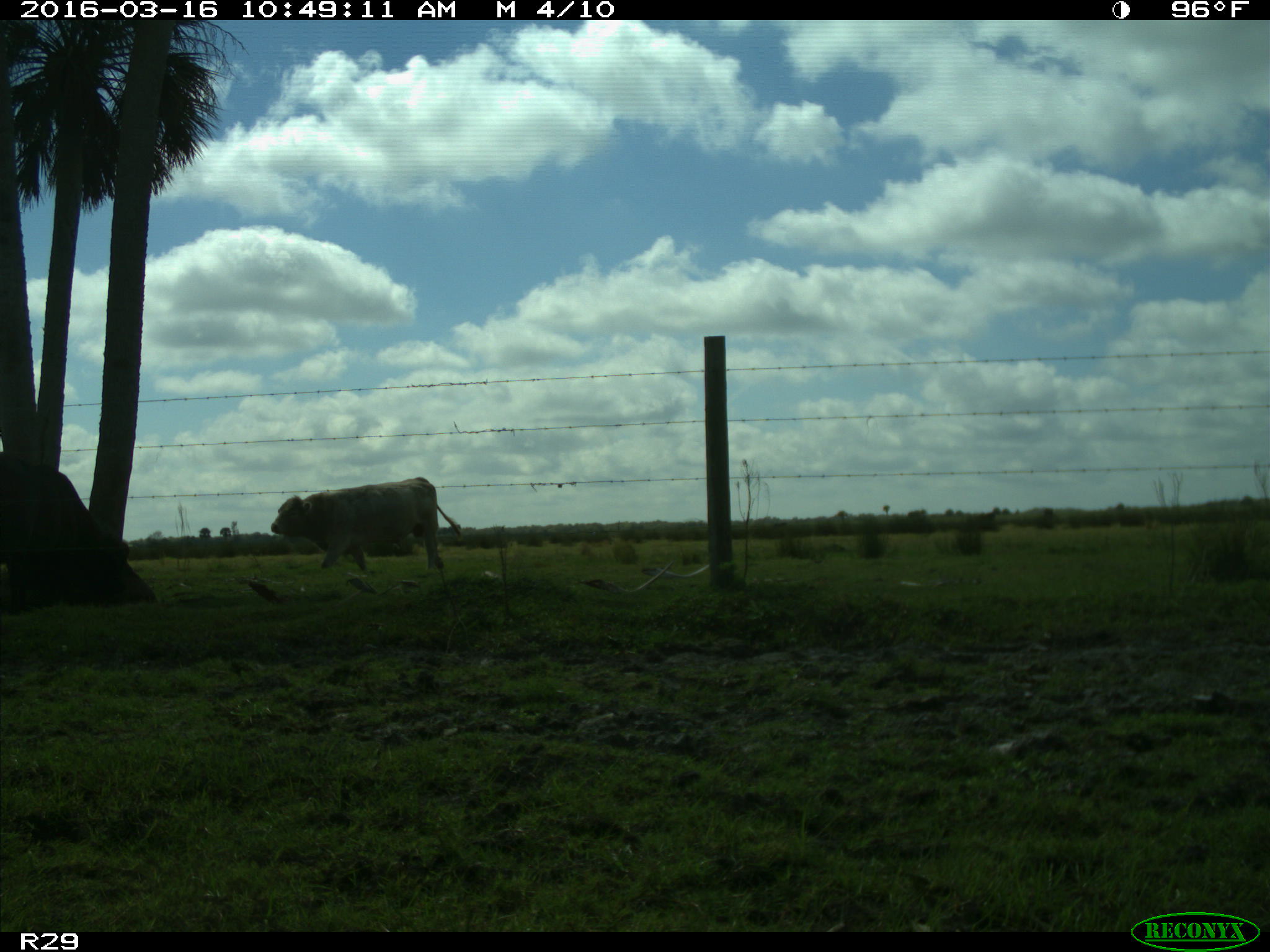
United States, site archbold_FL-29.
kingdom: Animalia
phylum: Chordata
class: Mammalia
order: Artiodactyla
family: Bovidae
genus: Bos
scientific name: Bos taurus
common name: domestic cow